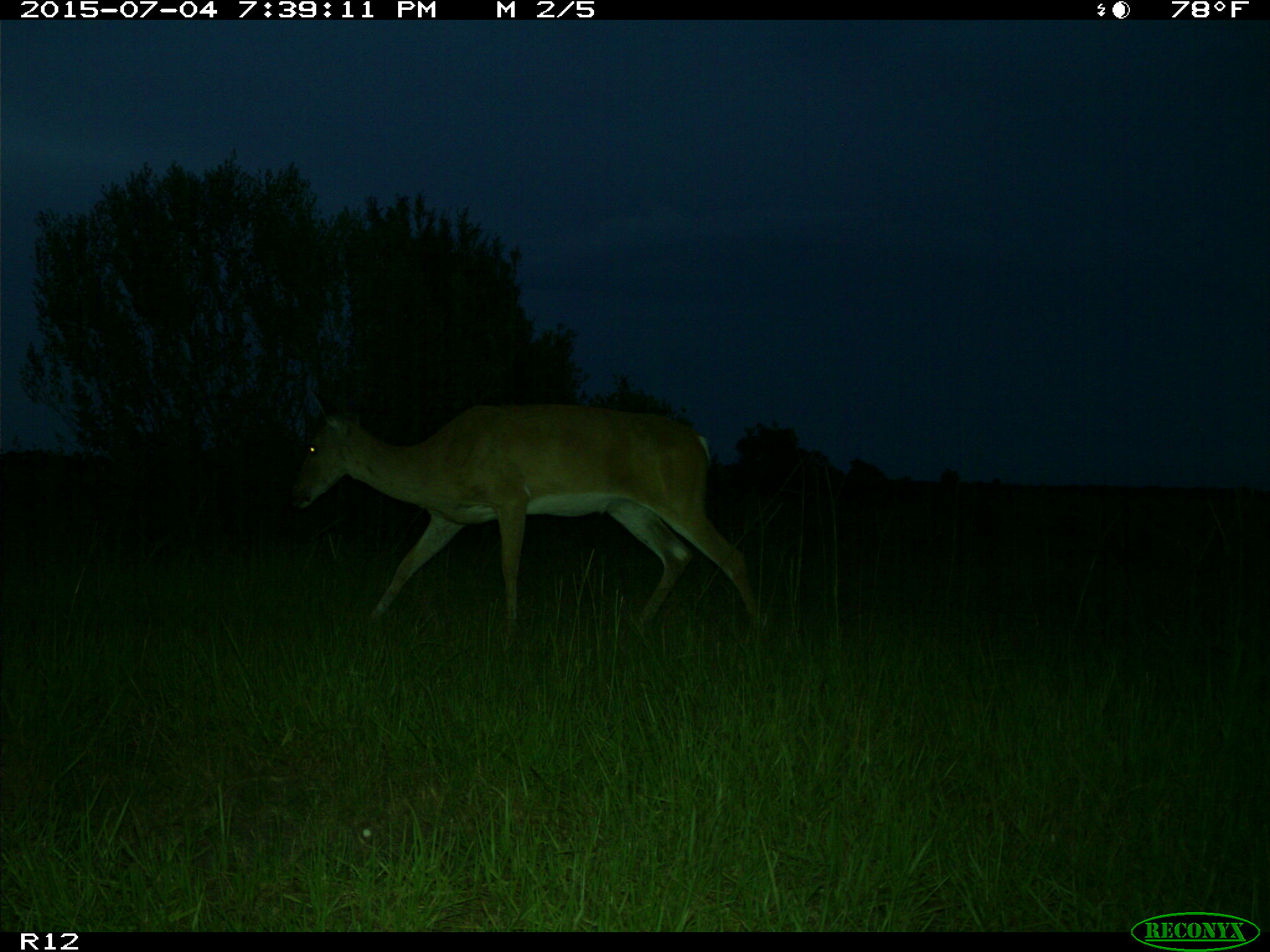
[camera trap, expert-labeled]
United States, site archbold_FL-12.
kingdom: Animalia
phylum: Chordata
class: Mammalia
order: Artiodactyla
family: Cervidae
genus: Odocoileus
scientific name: Odocoileus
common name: deer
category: unidentified deer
Unidentified deer (deer) (Odocoileus).